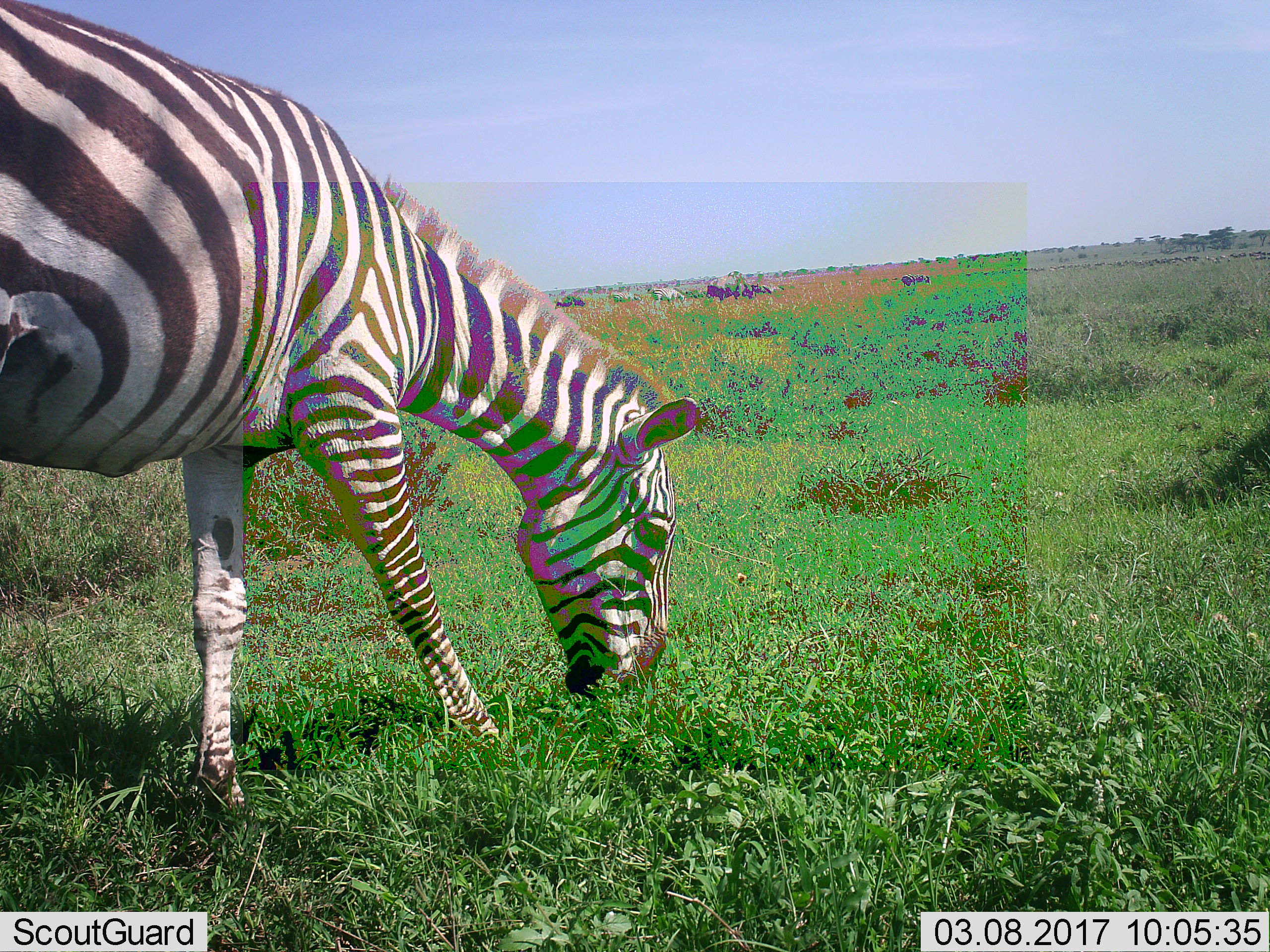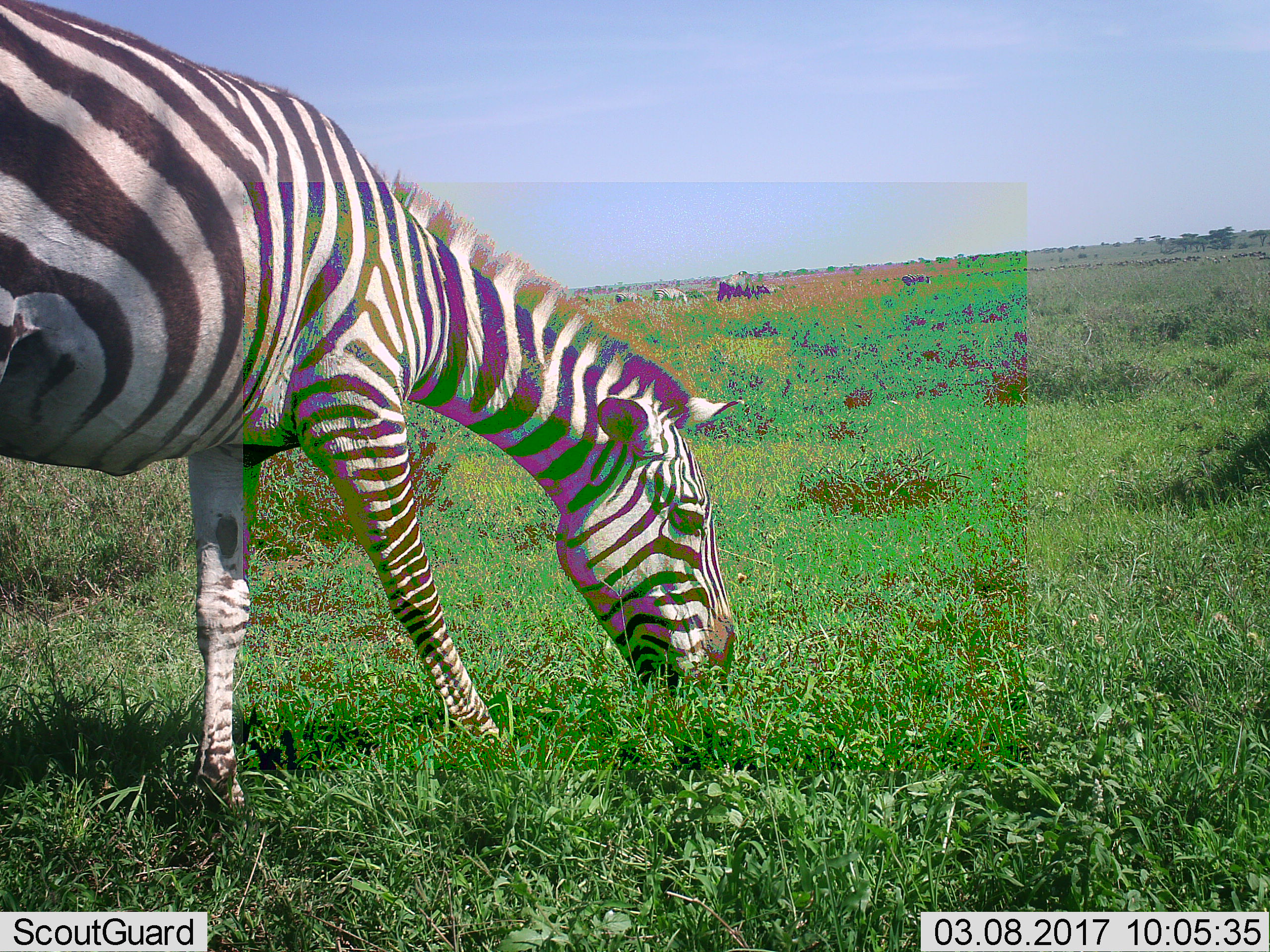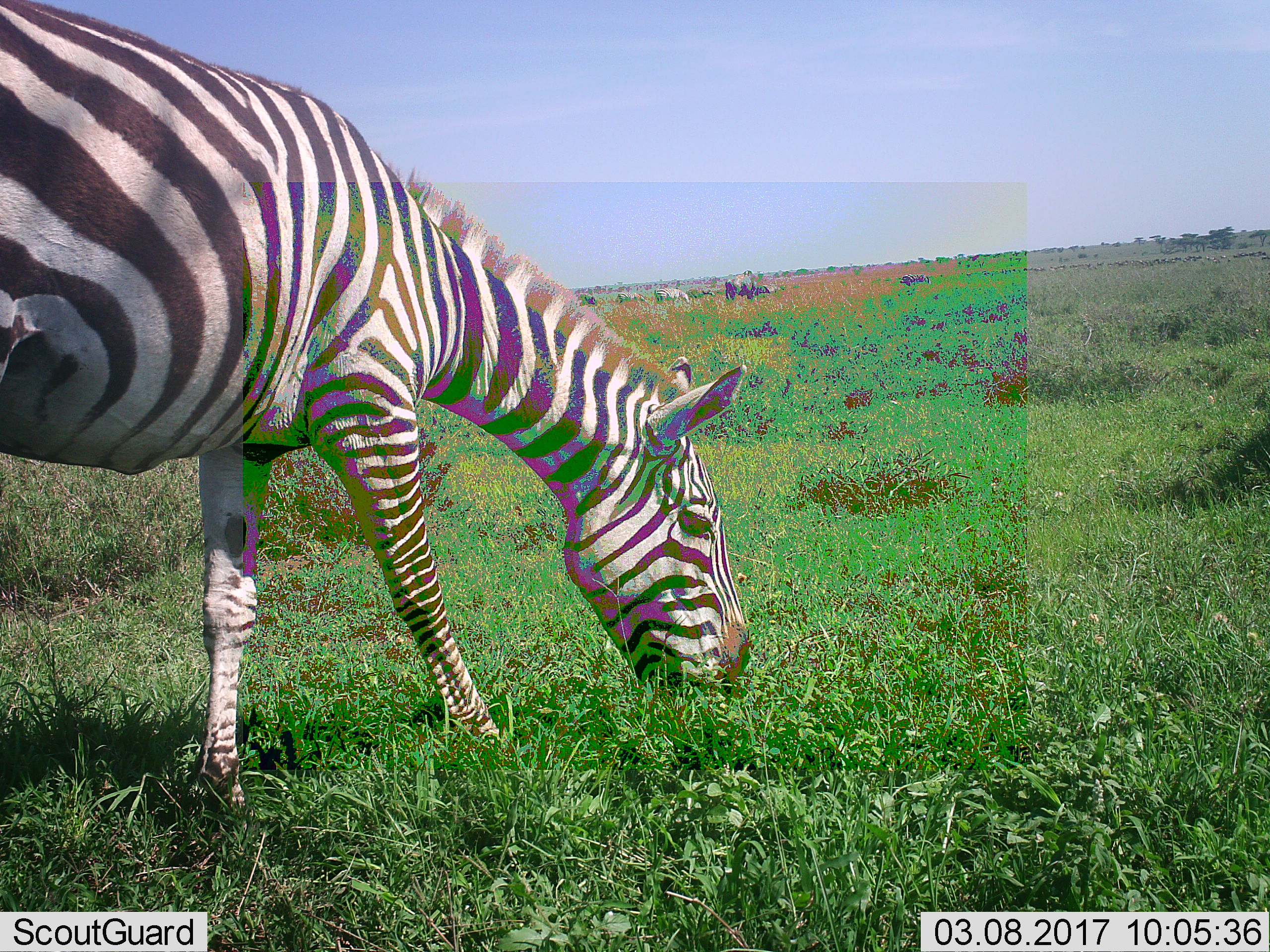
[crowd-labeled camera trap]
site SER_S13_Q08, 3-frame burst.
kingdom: Animalia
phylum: Chordata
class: Mammalia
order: Perissodactyla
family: Equidae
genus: Equus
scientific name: Equus quagga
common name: plains zebra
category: zebraplains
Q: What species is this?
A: Zebraplains (plains zebra) (Equus quagga).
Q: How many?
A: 1.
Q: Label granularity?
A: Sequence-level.